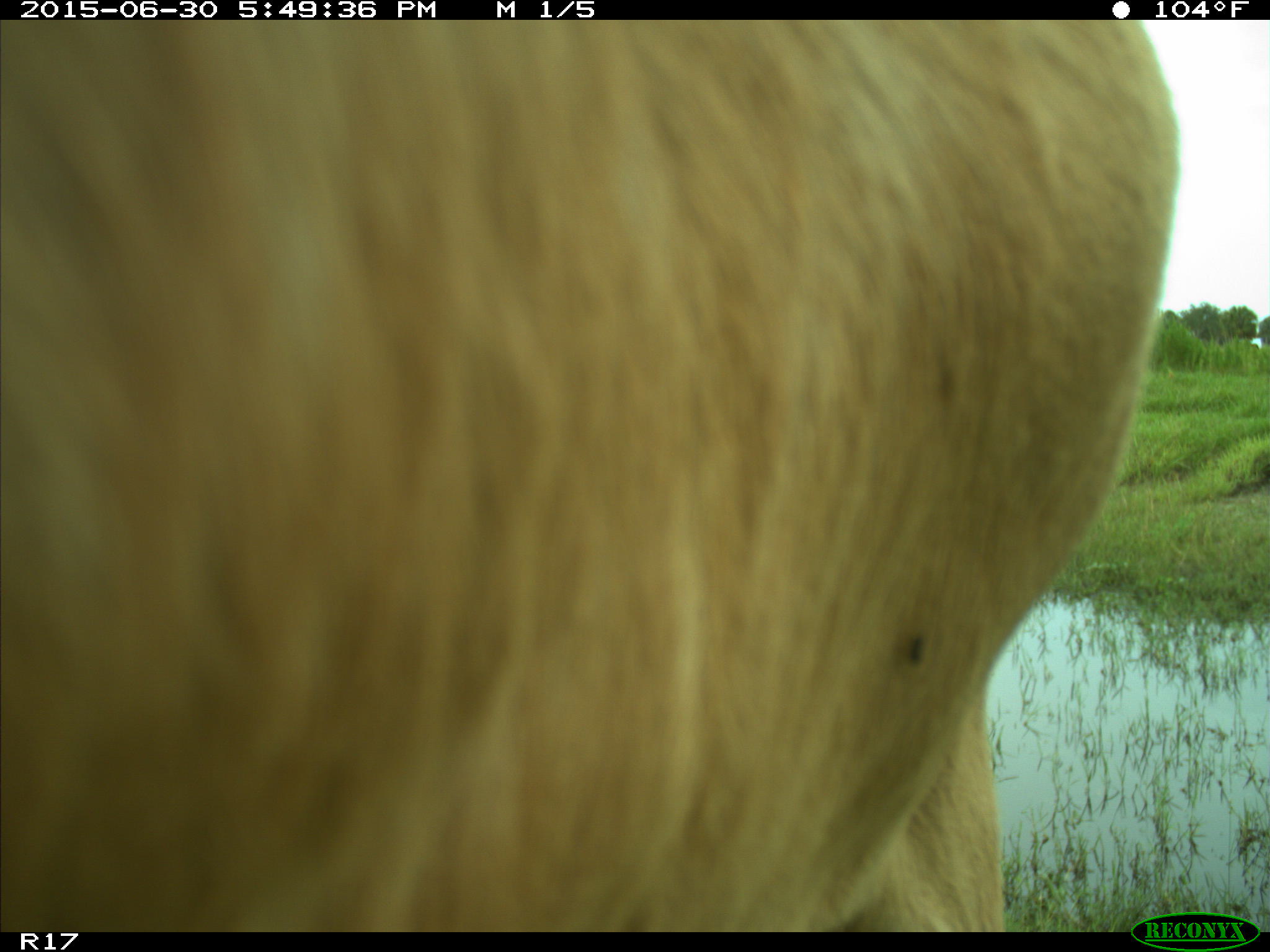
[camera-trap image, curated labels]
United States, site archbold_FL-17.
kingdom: Animalia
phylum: Chordata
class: Mammalia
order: Artiodactyla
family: Bovidae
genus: Bos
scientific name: Bos taurus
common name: domestic cow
Bos taurus (domestic cow).